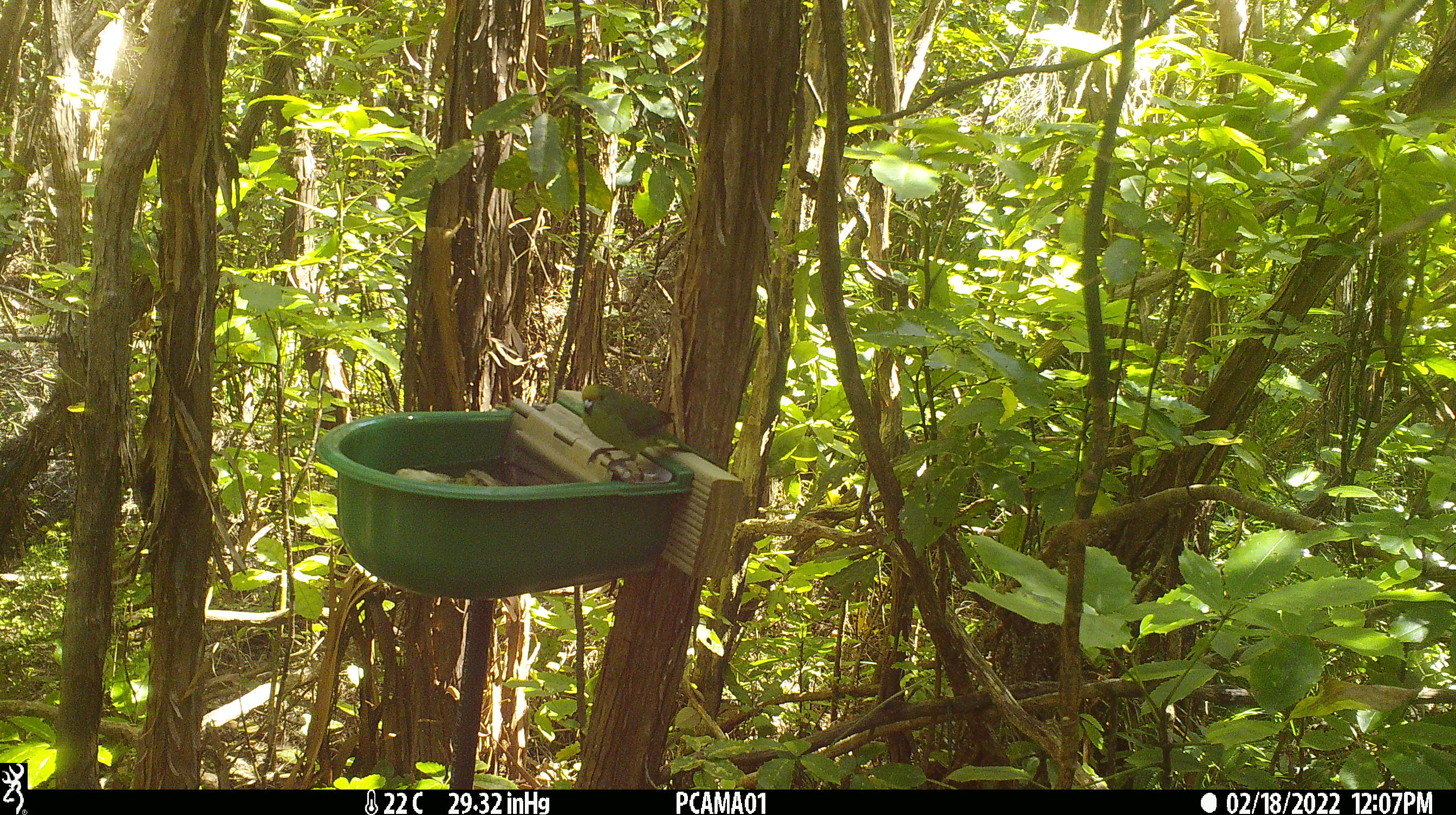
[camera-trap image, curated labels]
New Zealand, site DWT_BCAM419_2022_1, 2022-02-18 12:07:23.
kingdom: Animalia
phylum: Chordata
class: Aves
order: Psittaciformes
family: Psittaculidae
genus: Cyanoramphus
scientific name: Cyanoramphus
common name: parakeet